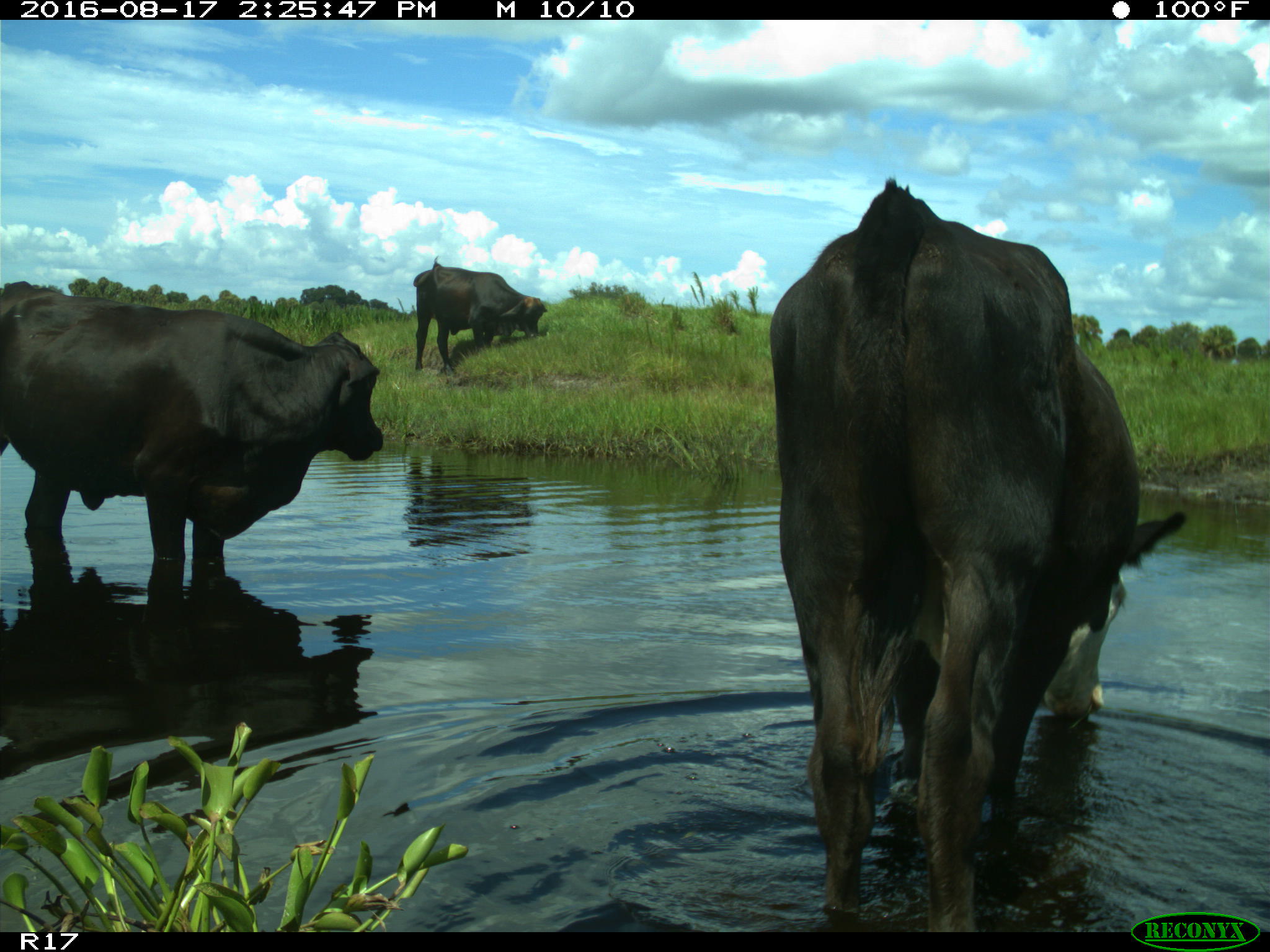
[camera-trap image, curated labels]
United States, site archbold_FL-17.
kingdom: Animalia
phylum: Chordata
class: Mammalia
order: Artiodactyla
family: Bovidae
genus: Bos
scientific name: Bos taurus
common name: domestic cow